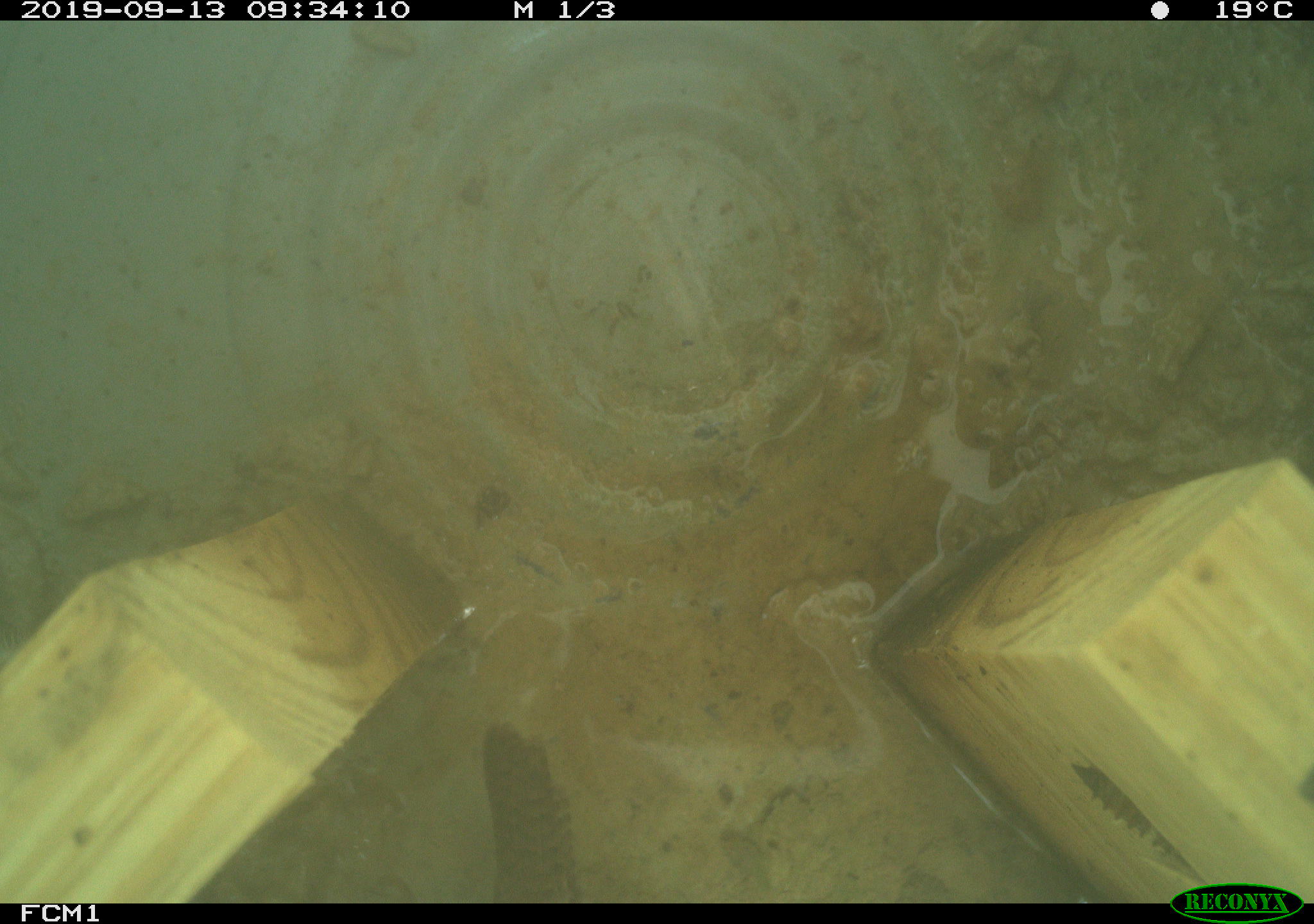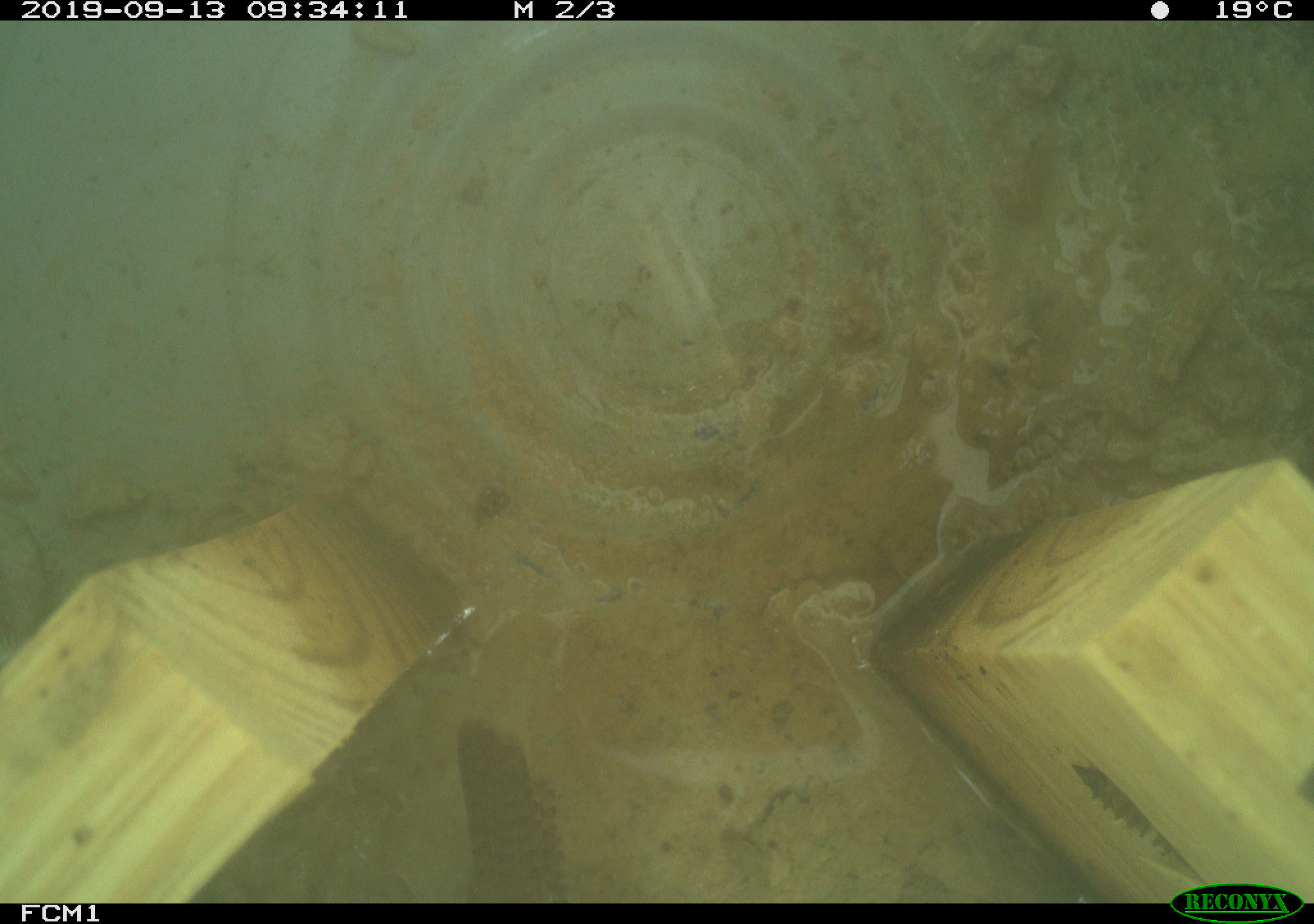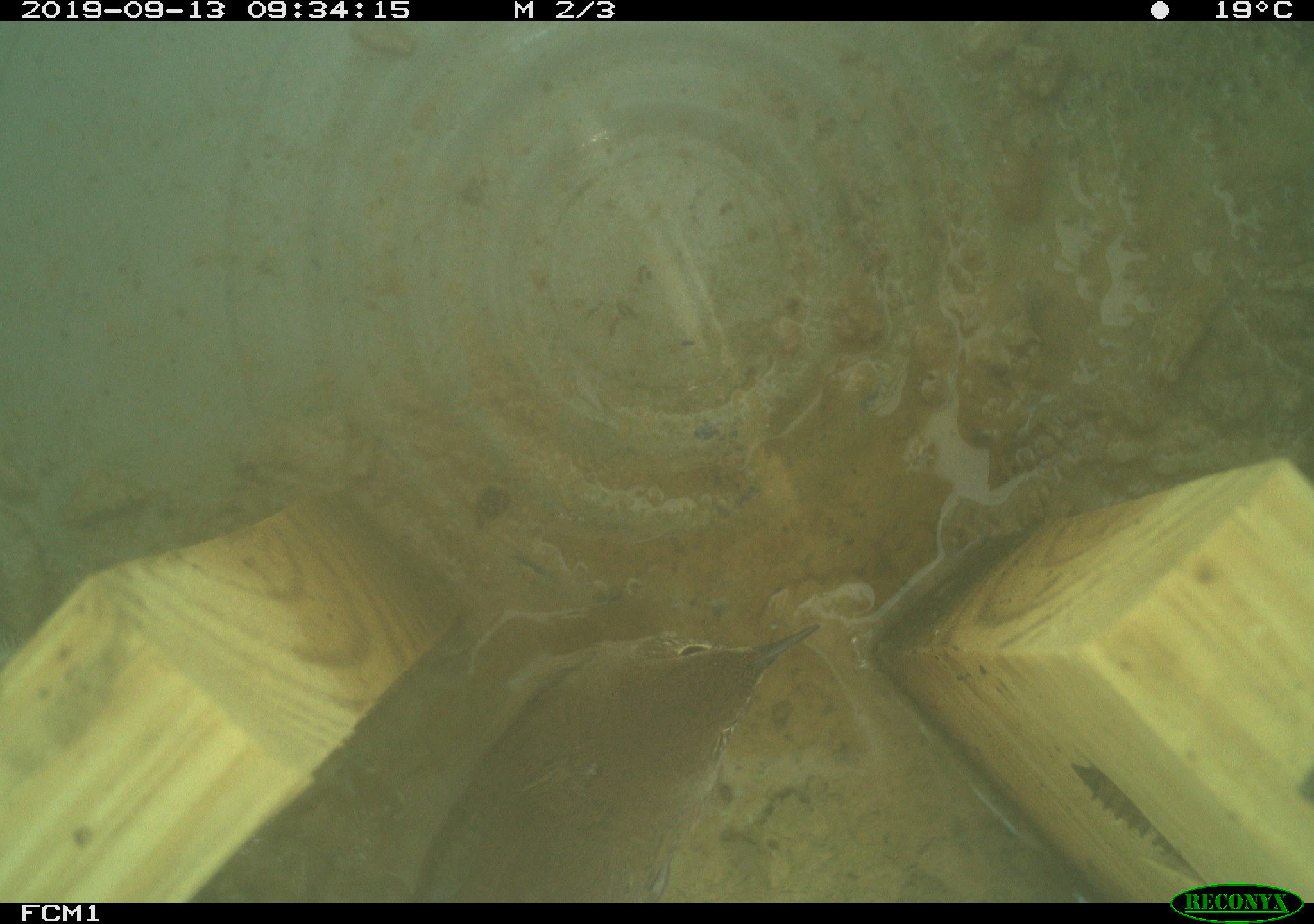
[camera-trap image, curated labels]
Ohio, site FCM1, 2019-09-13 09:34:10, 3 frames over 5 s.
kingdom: Animalia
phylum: Chordata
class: Aves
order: Passeriformes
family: Troglodytidae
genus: Troglodytes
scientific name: Troglodytes aedon aedon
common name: northern house wren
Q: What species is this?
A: Northern house wren (Troglodytes aedon aedon).